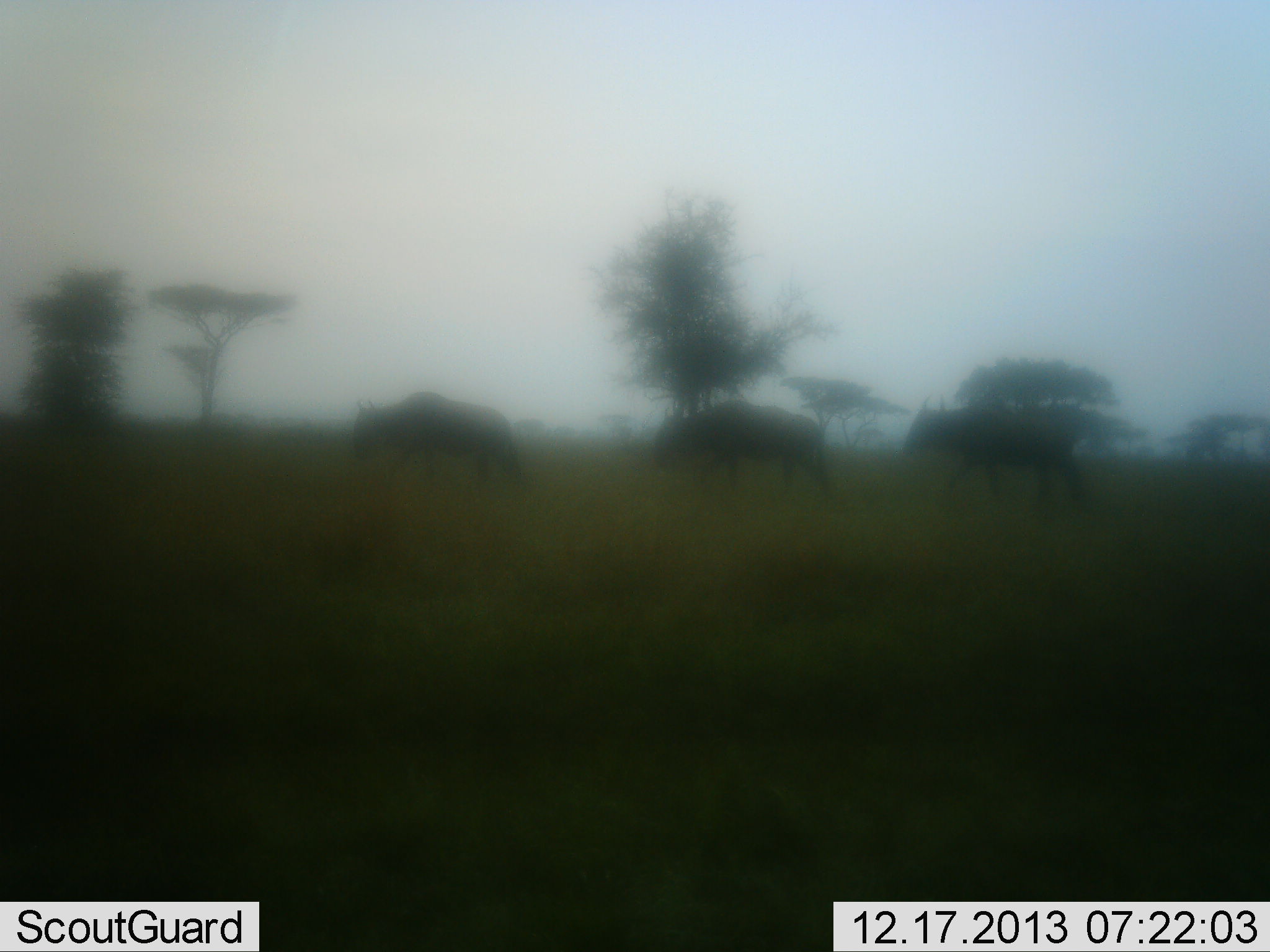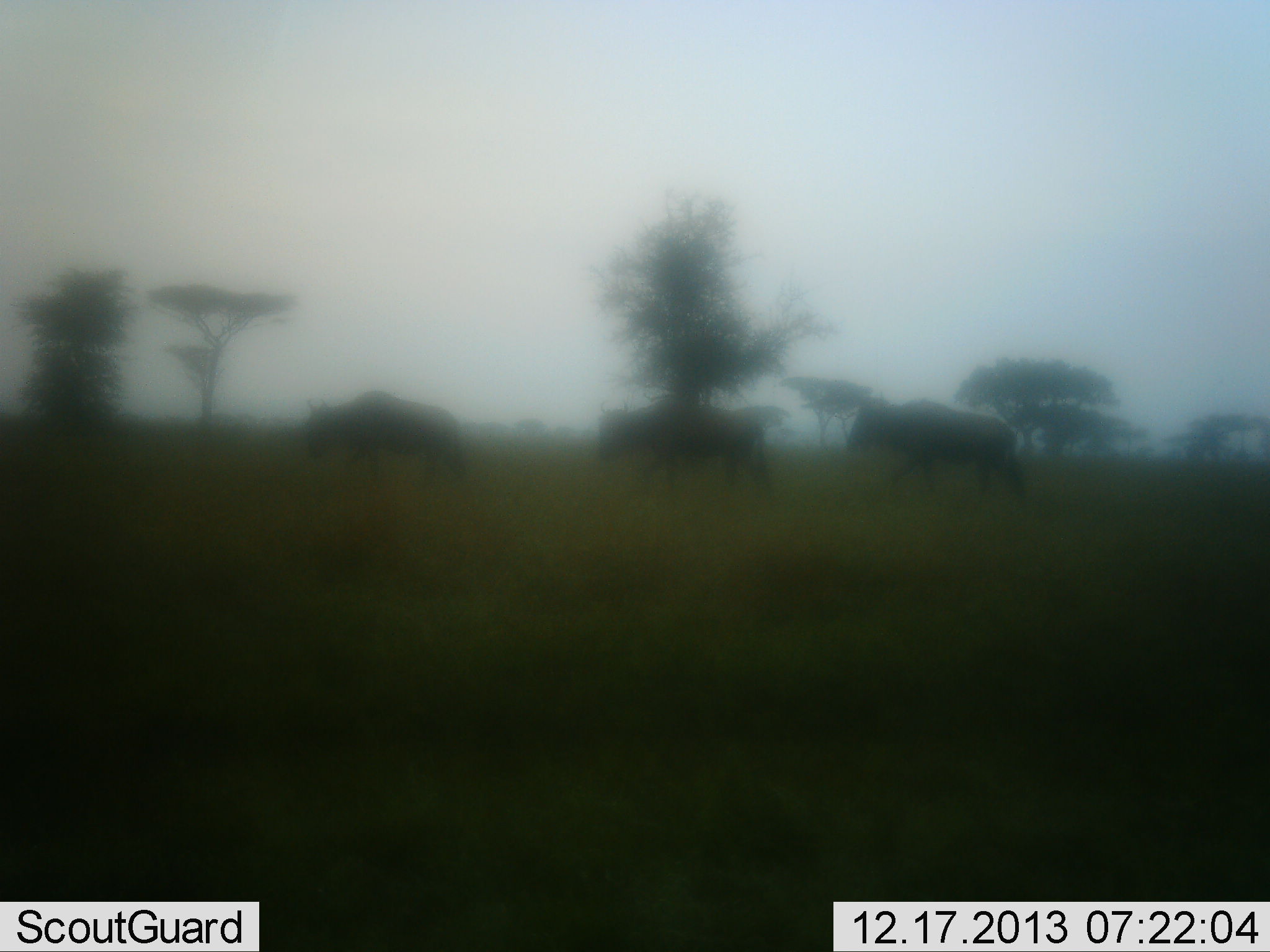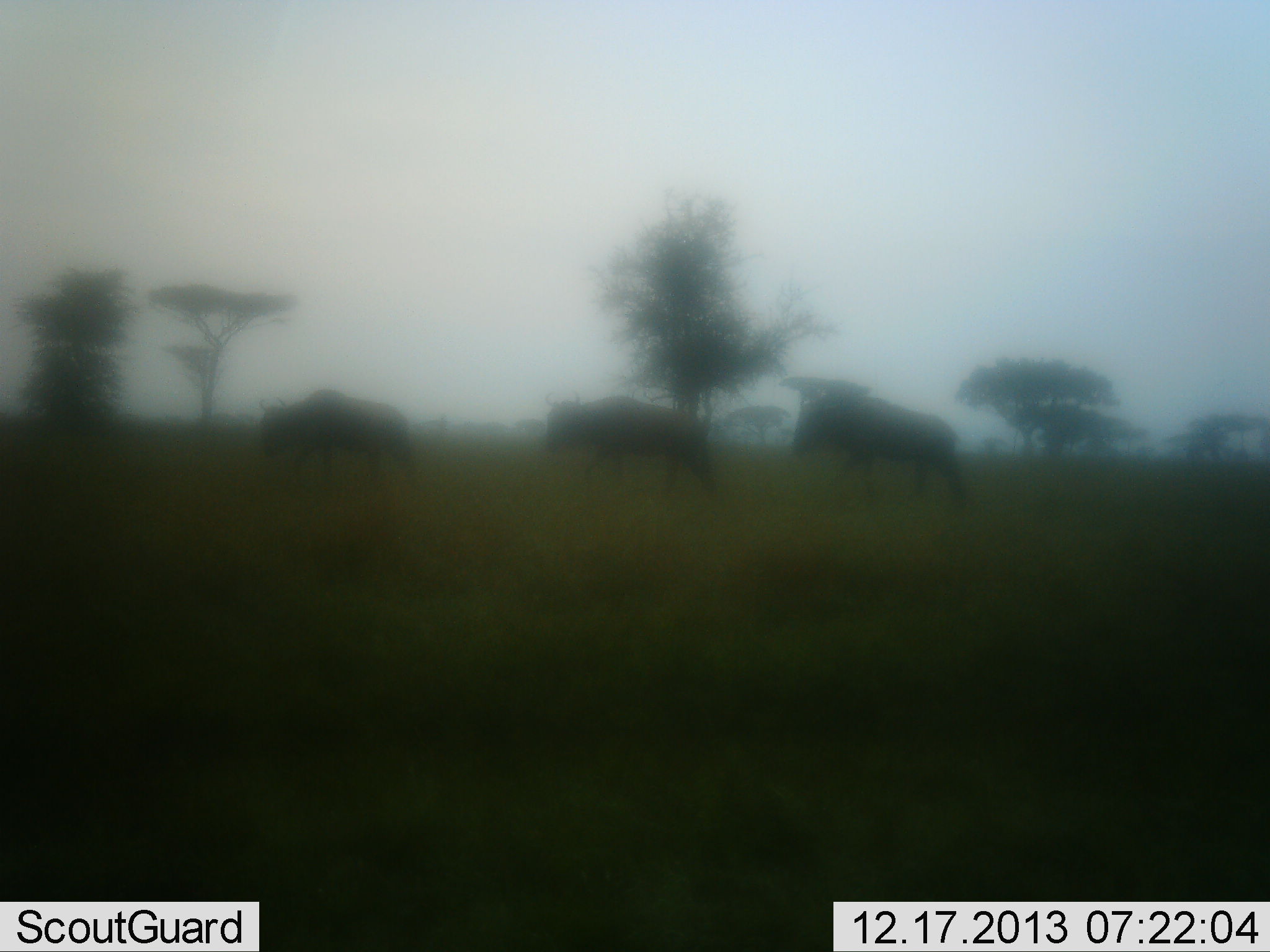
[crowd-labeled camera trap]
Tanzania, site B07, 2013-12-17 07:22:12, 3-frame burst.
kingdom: Animalia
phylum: Chordata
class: Mammalia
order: Artiodactyla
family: Bovidae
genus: Connochaetes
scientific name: Connochaetes taurinus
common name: blue wildebeest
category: wildebeest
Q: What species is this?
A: Wildebeest (blue wildebeest) (Connochaetes taurinus).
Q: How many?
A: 3.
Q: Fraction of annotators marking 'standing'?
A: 10%.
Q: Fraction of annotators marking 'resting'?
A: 0%.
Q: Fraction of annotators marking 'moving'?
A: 100%.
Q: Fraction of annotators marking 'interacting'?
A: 0%.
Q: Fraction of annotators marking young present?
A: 0%.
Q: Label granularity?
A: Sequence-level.